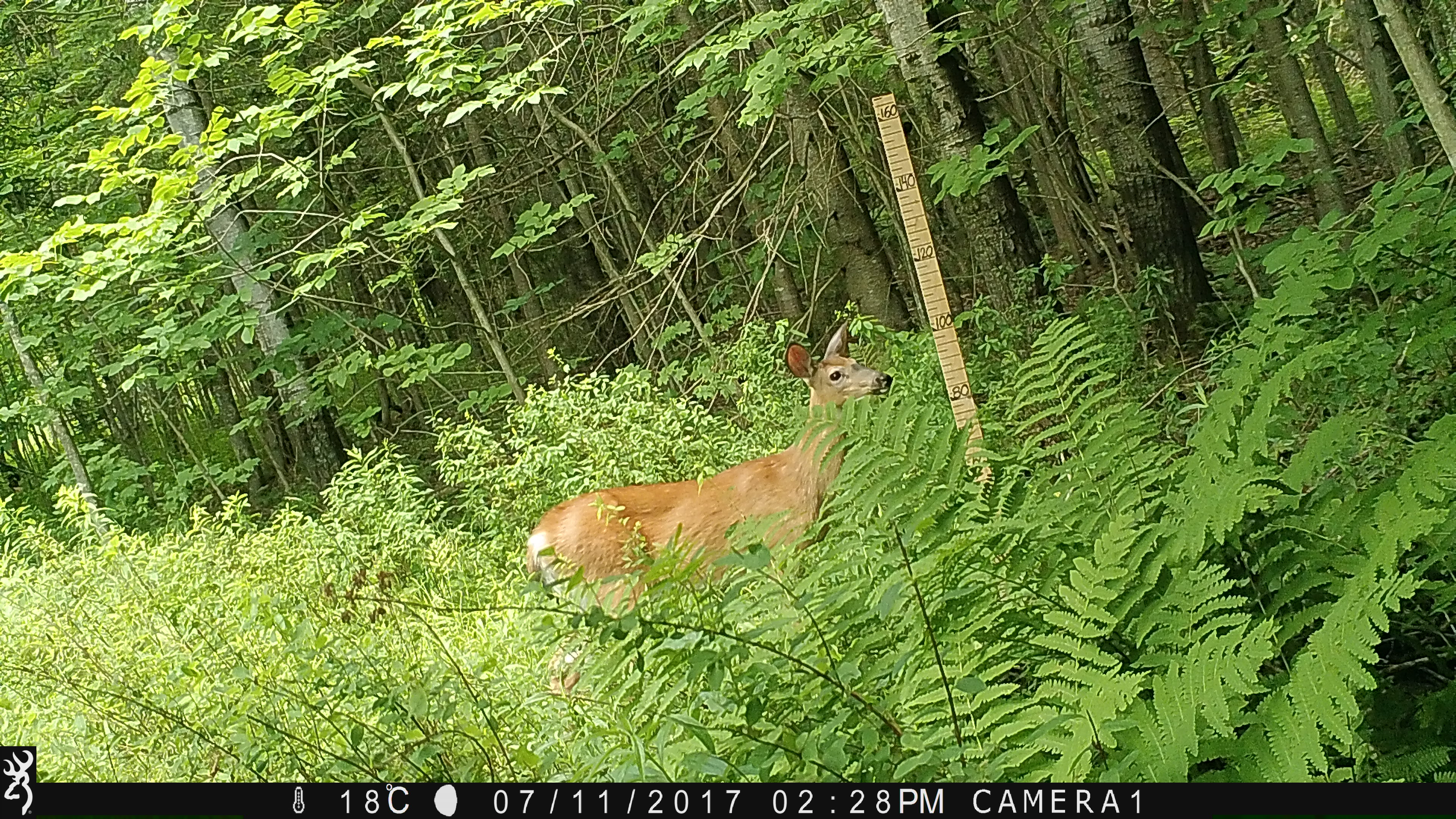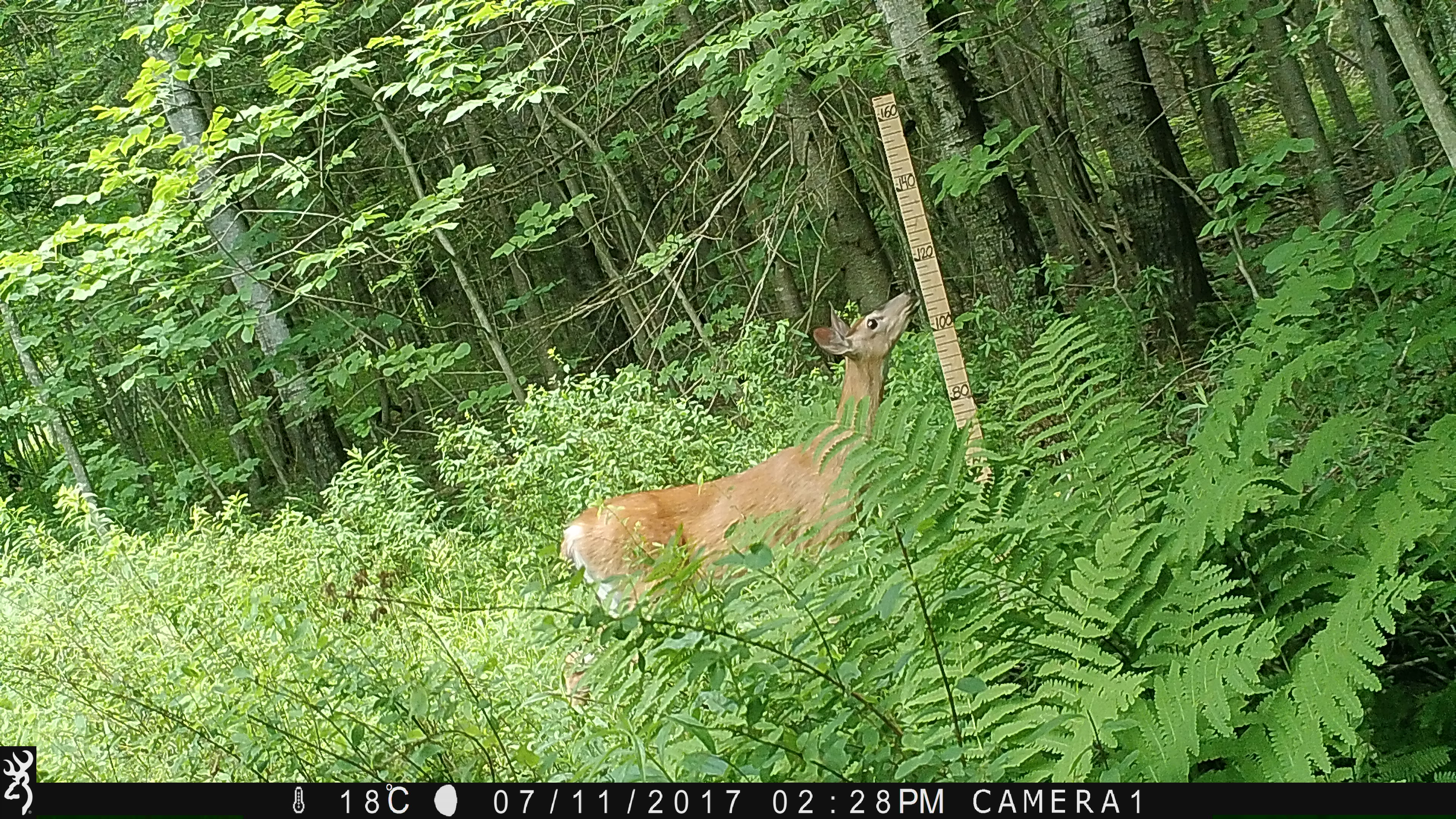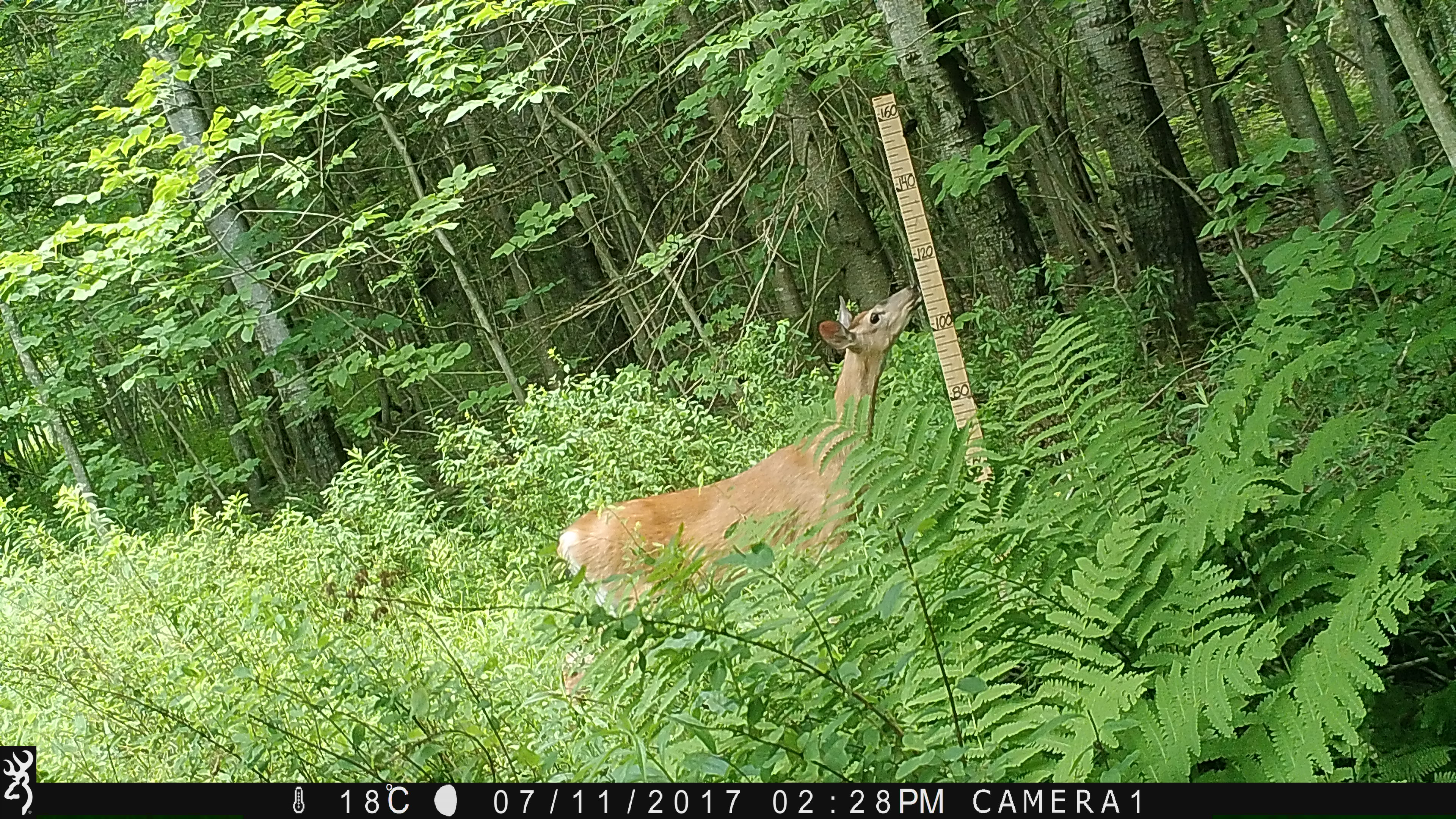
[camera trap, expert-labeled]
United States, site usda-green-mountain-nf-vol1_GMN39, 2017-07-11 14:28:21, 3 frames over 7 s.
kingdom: Animalia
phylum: Chordata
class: Mammalia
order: Artiodactyla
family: Cervidae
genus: Odocoileus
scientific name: Odocoileus virginianus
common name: white-tailed deer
White-tailed deer (Odocoileus virginianus).